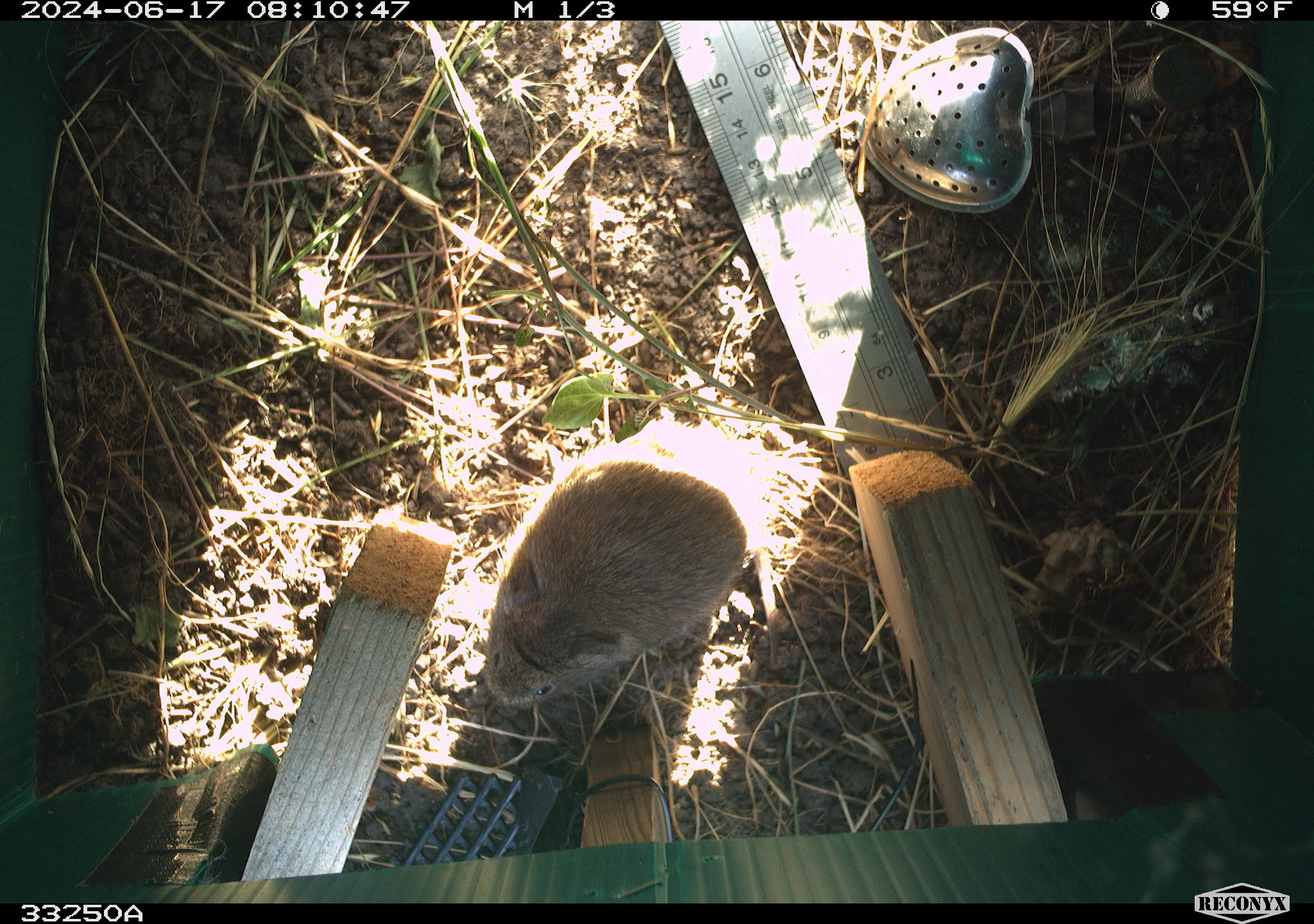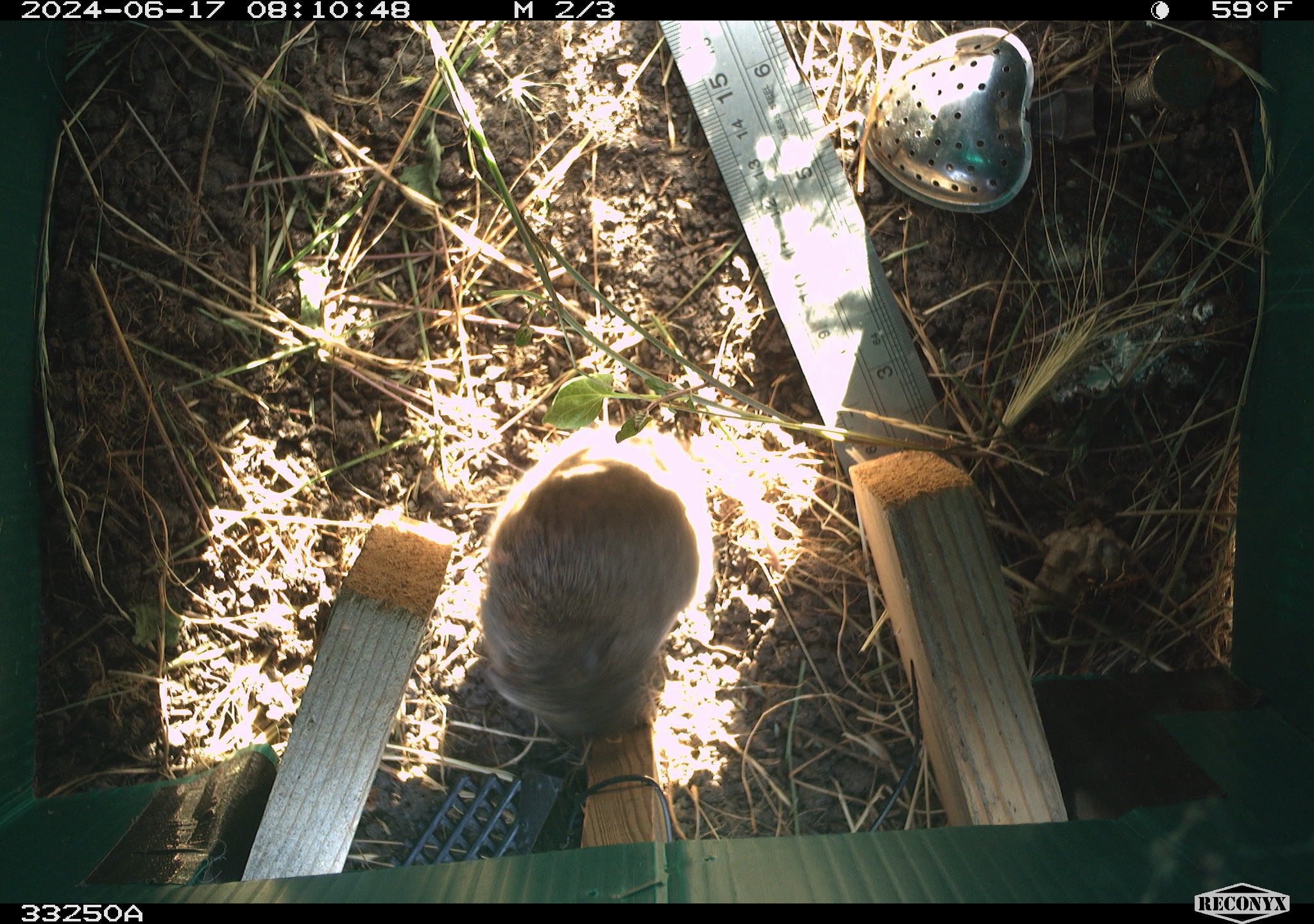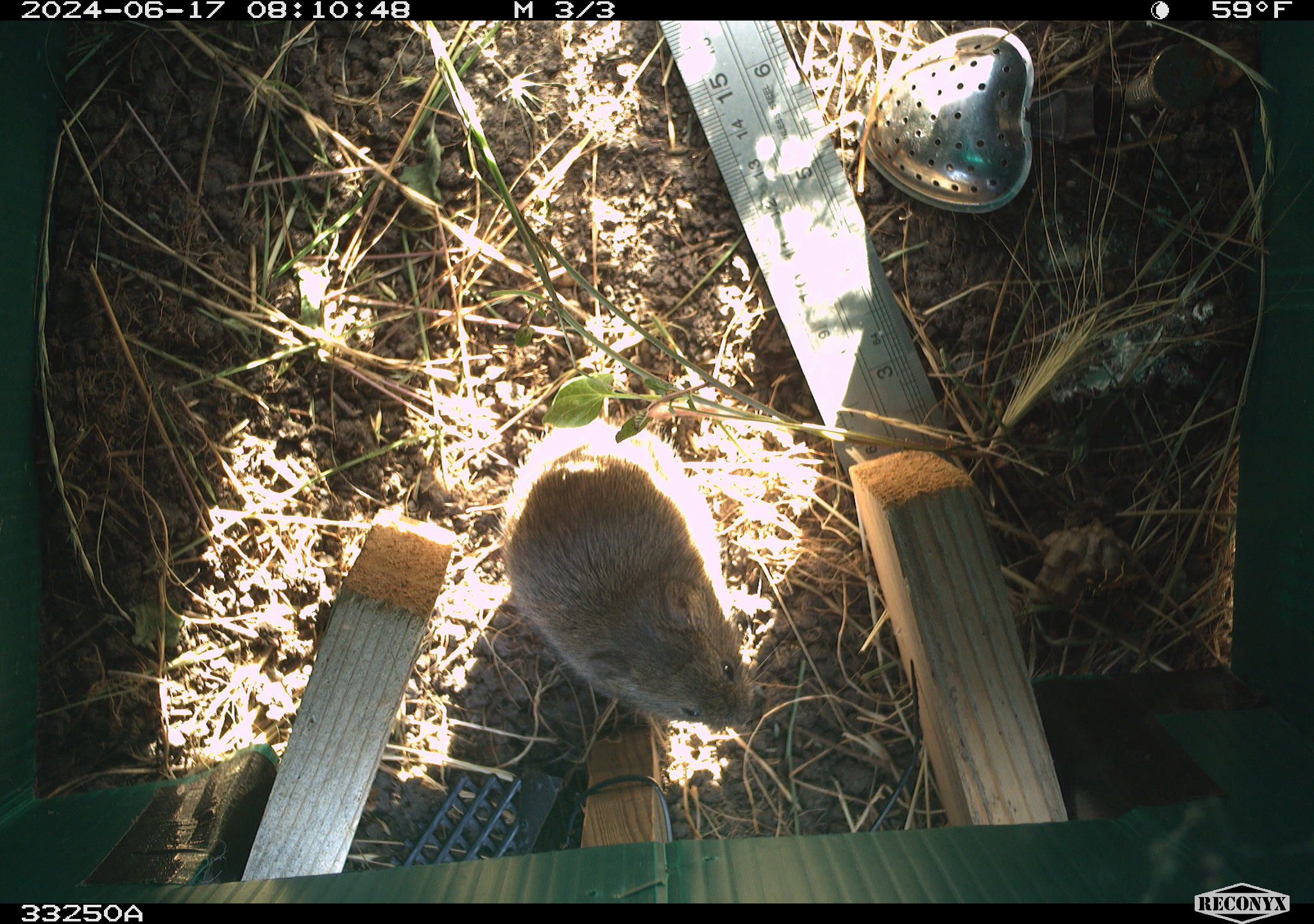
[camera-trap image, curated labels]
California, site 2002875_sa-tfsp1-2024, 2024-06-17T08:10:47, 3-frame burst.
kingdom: Animalia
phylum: Chordata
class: Mammalia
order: Rodentia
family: Cricetidae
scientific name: Arvicolinae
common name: voles, lemmings, and muskrats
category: arvicolinae subfamily